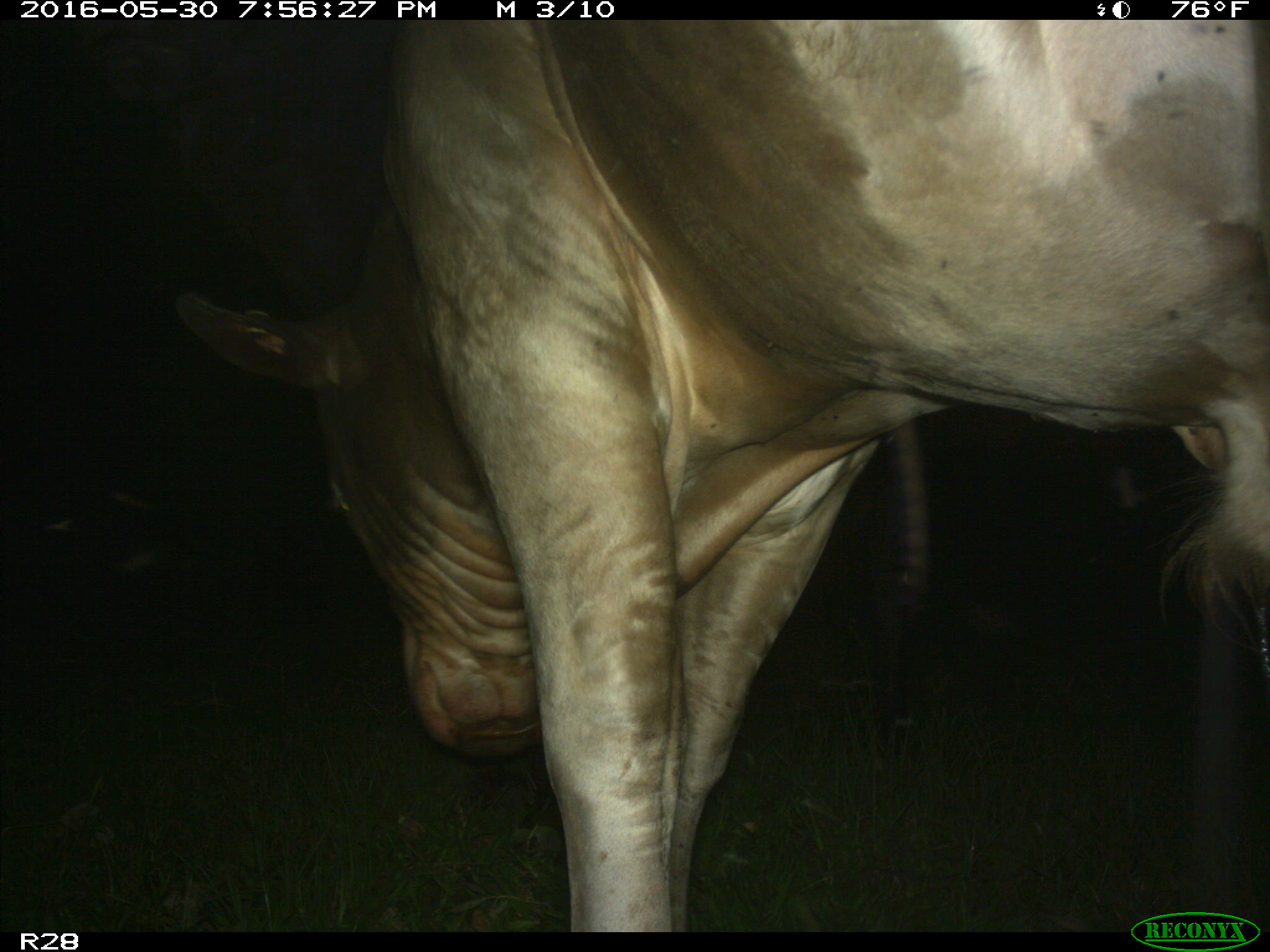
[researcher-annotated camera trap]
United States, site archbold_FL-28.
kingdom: Animalia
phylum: Chordata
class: Mammalia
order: Artiodactyla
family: Bovidae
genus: Bos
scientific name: Bos taurus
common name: domestic cow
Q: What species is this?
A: Bos taurus (domestic cow).